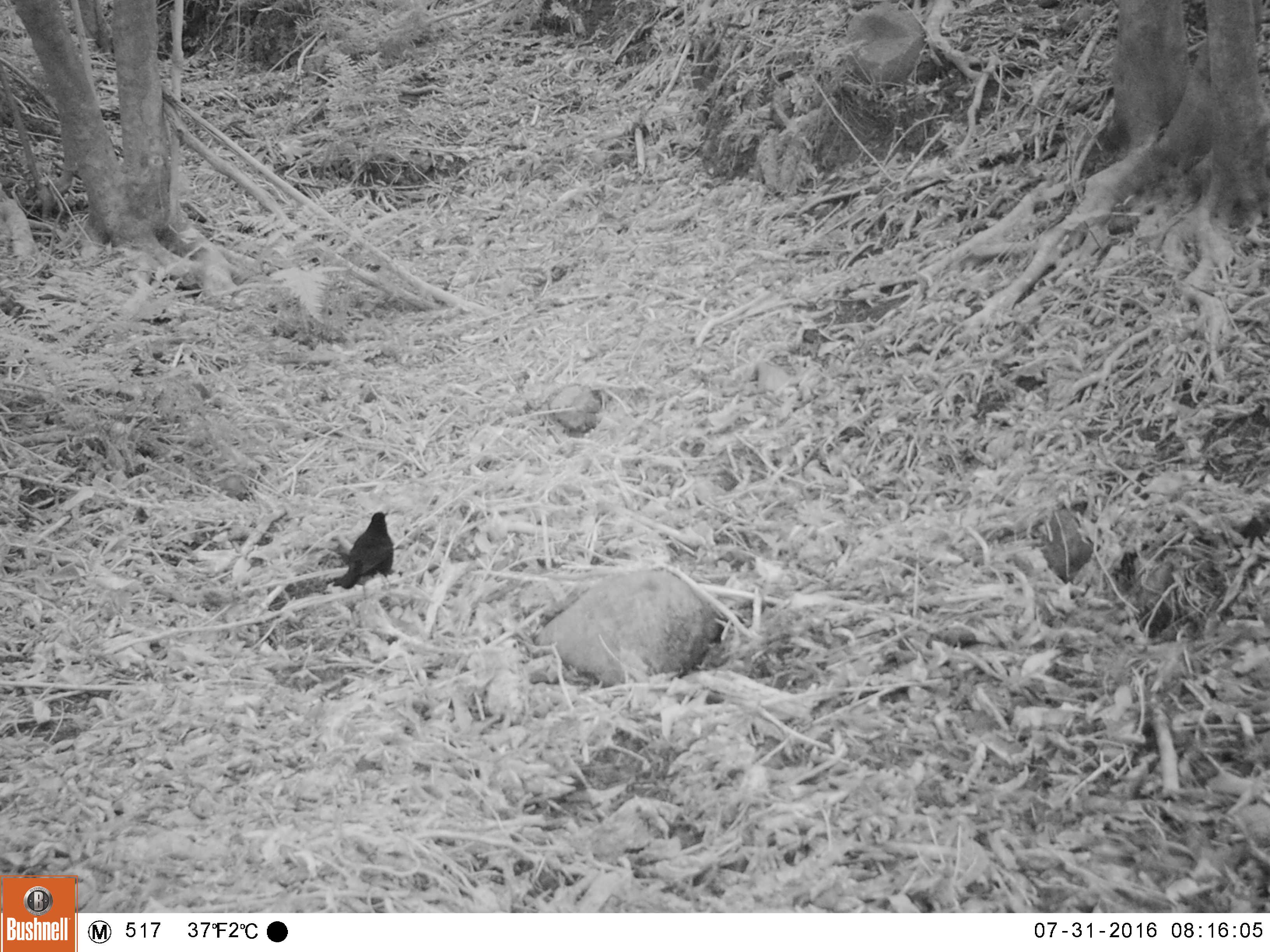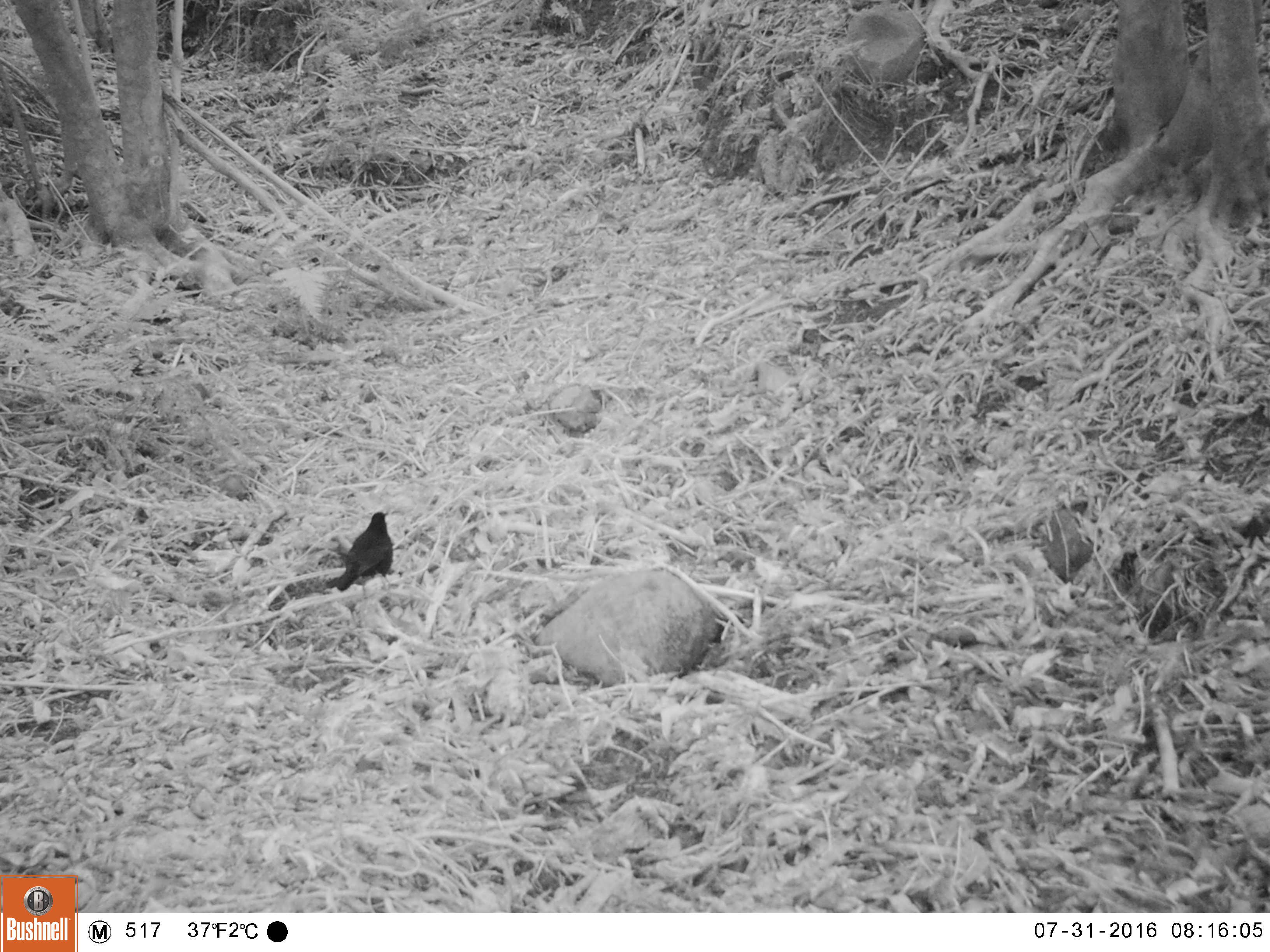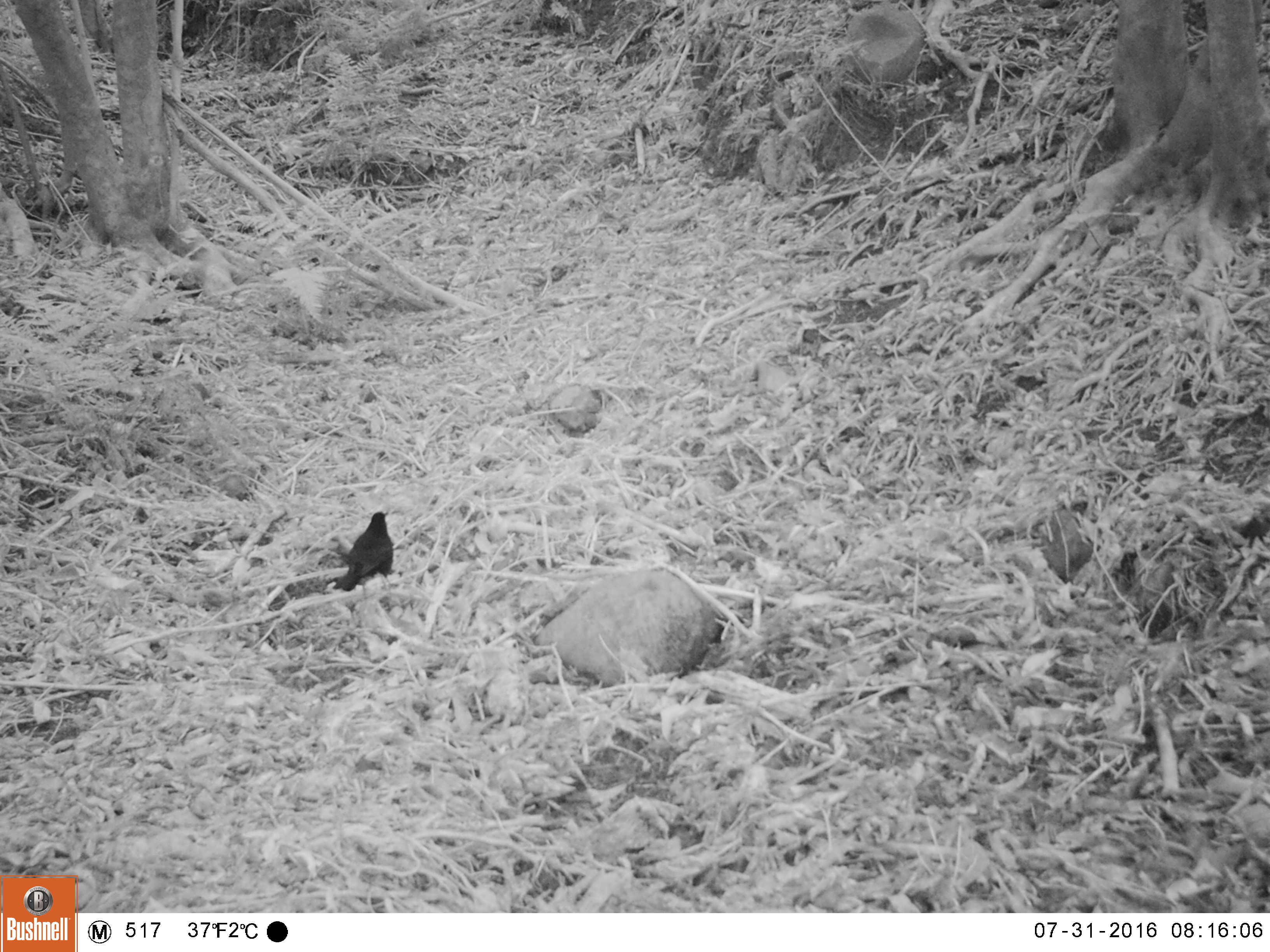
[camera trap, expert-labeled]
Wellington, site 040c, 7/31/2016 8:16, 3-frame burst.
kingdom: Animalia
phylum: Chordata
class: Aves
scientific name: Aves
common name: bird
Bird (Aves).